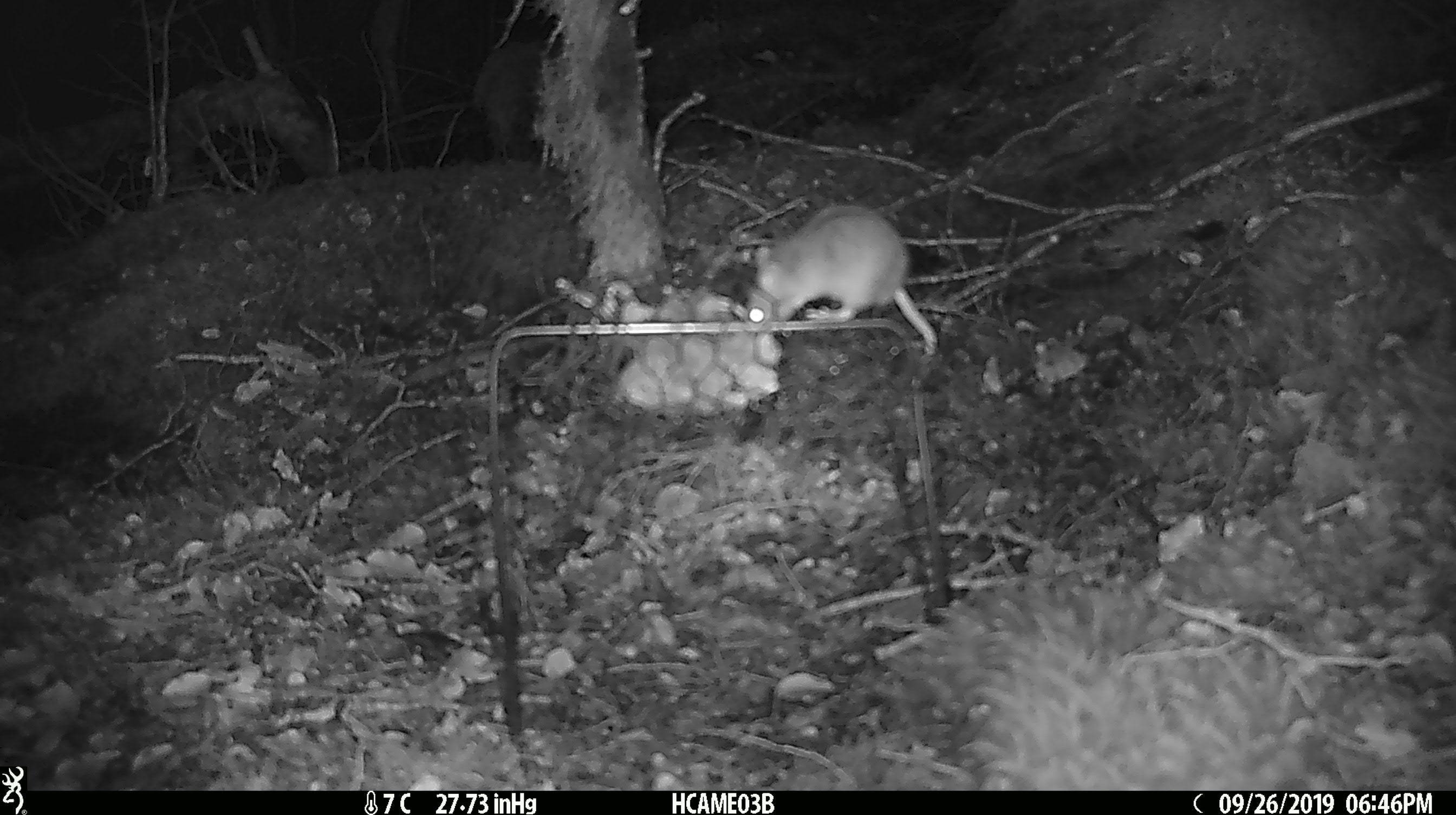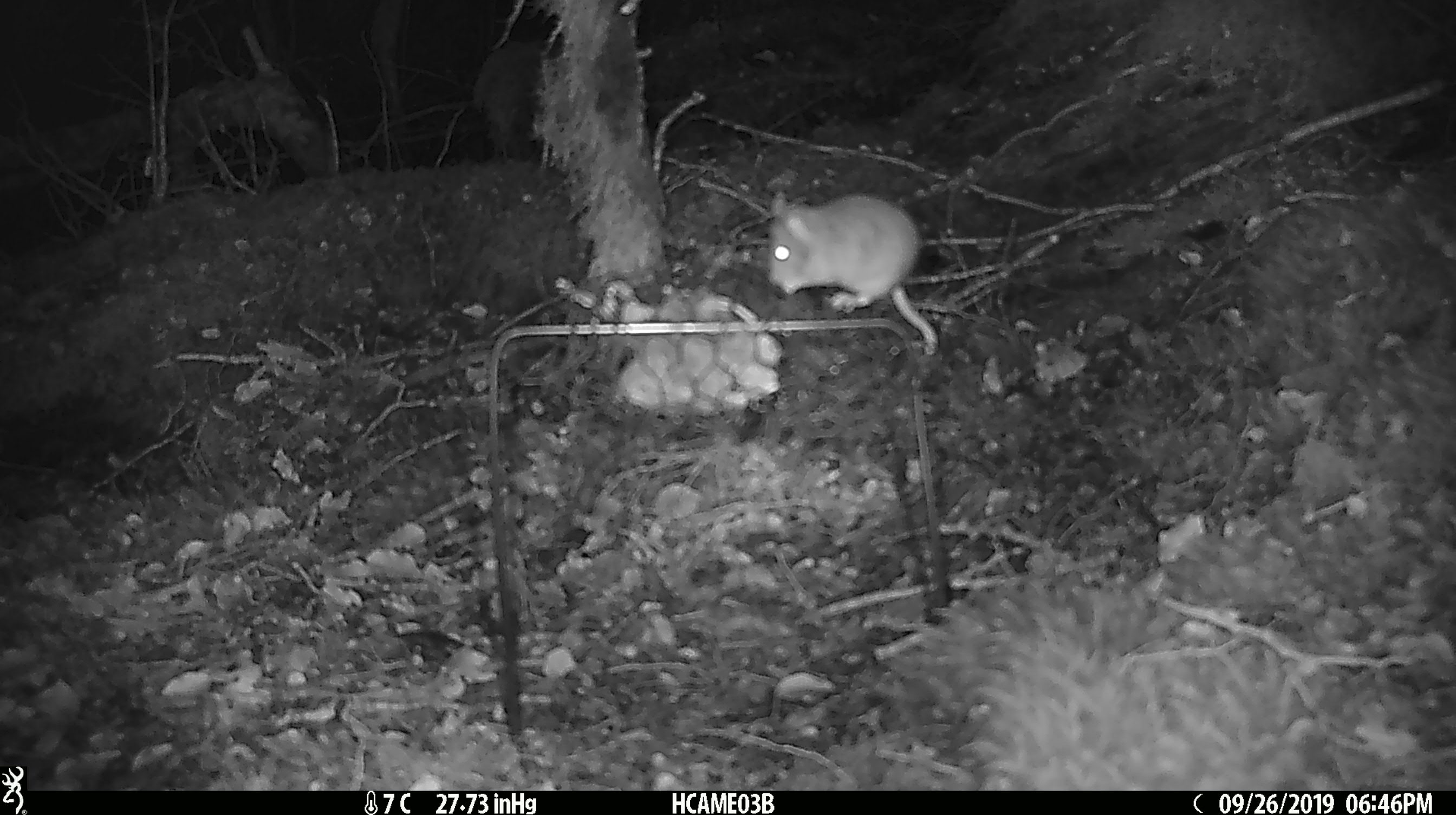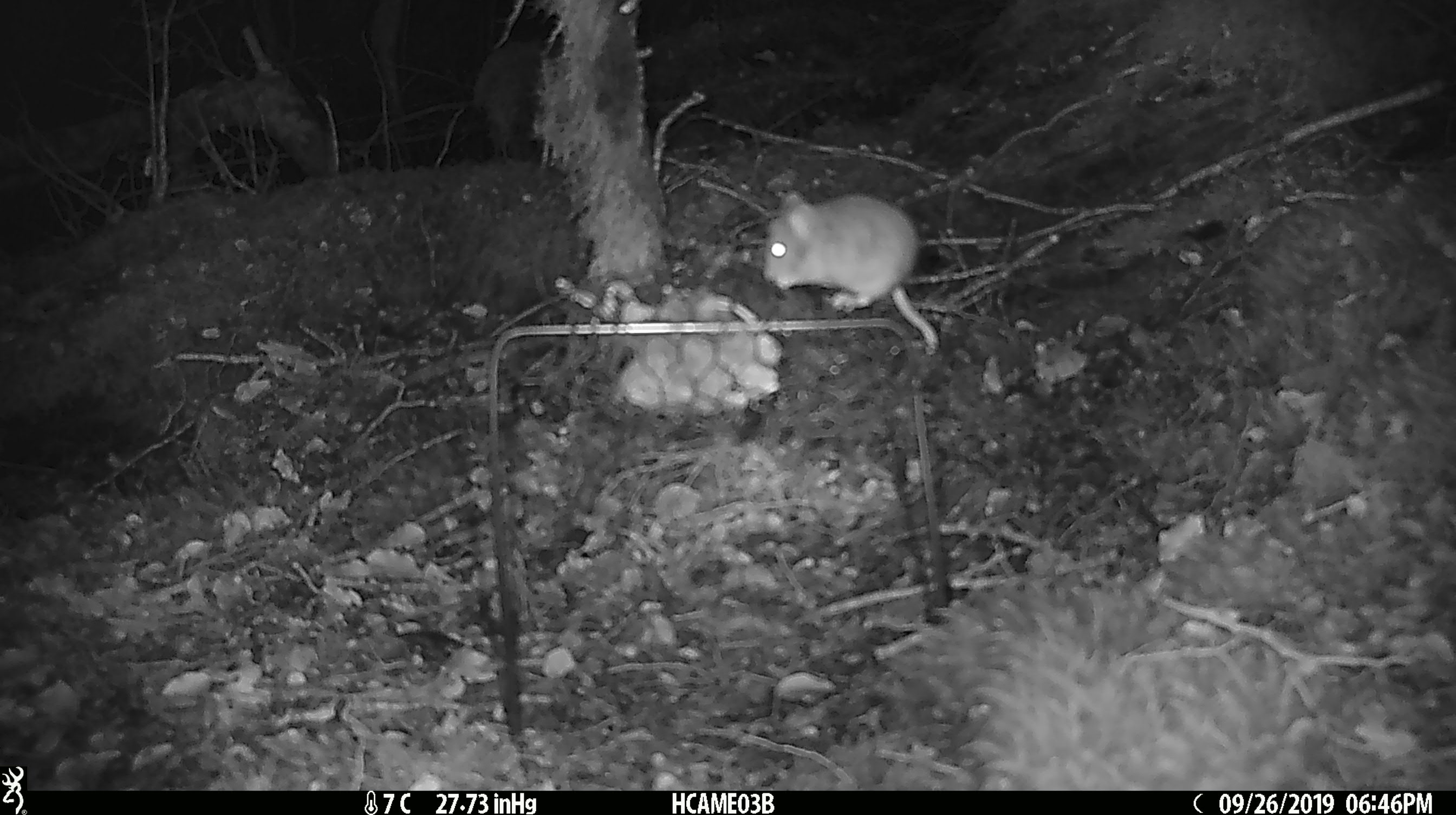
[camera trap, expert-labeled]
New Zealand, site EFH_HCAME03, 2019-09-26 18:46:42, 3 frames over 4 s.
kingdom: Animalia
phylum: Chordata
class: Mammalia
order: Rodentia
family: Muridae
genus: Mus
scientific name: Mus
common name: mouse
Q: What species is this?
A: Mouse (Mus).